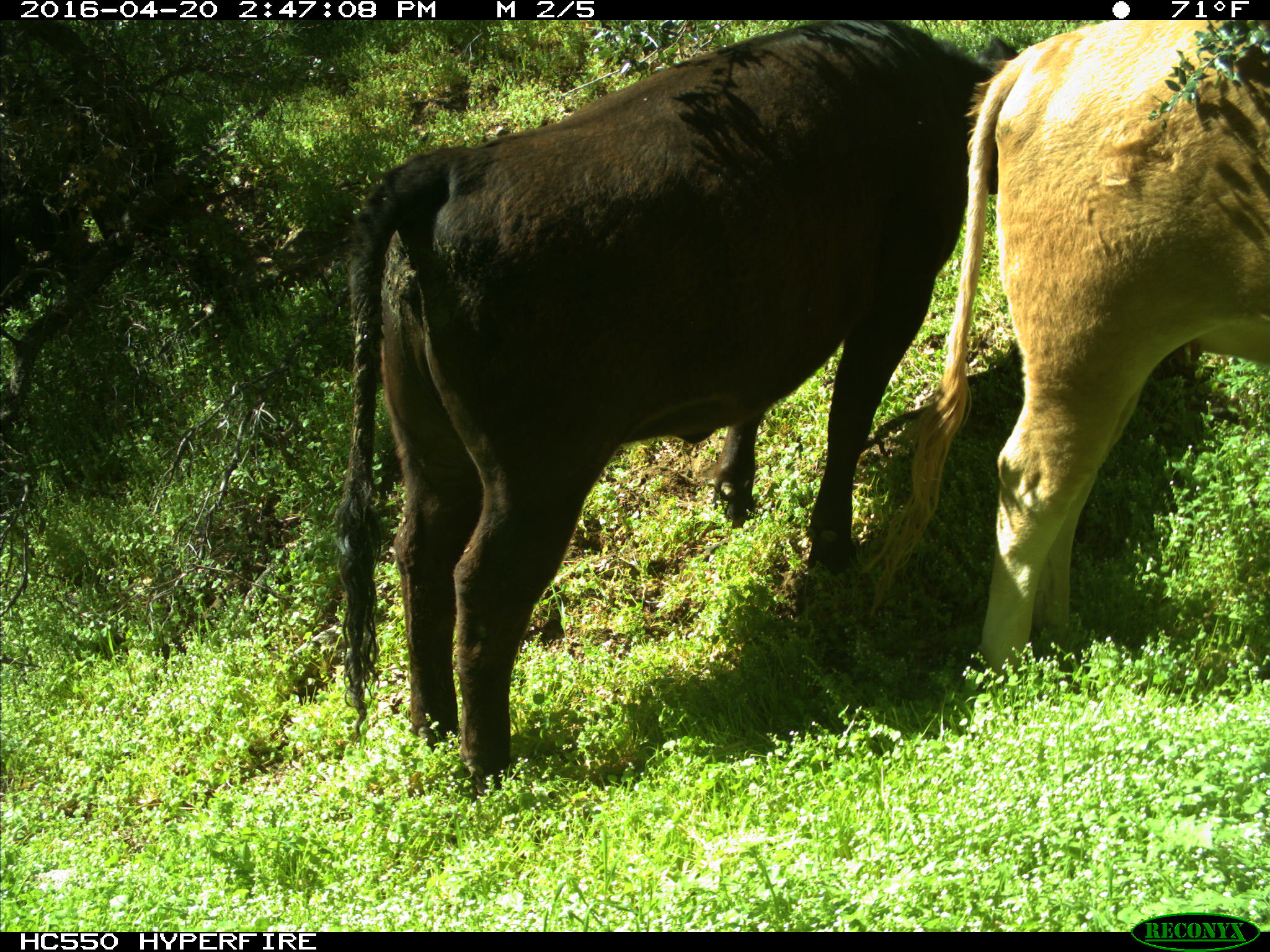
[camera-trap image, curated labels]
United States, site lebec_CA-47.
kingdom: Animalia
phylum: Chordata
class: Mammalia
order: Artiodactyla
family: Bovidae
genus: Bos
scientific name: Bos taurus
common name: domestic cow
Bos taurus (domestic cow).